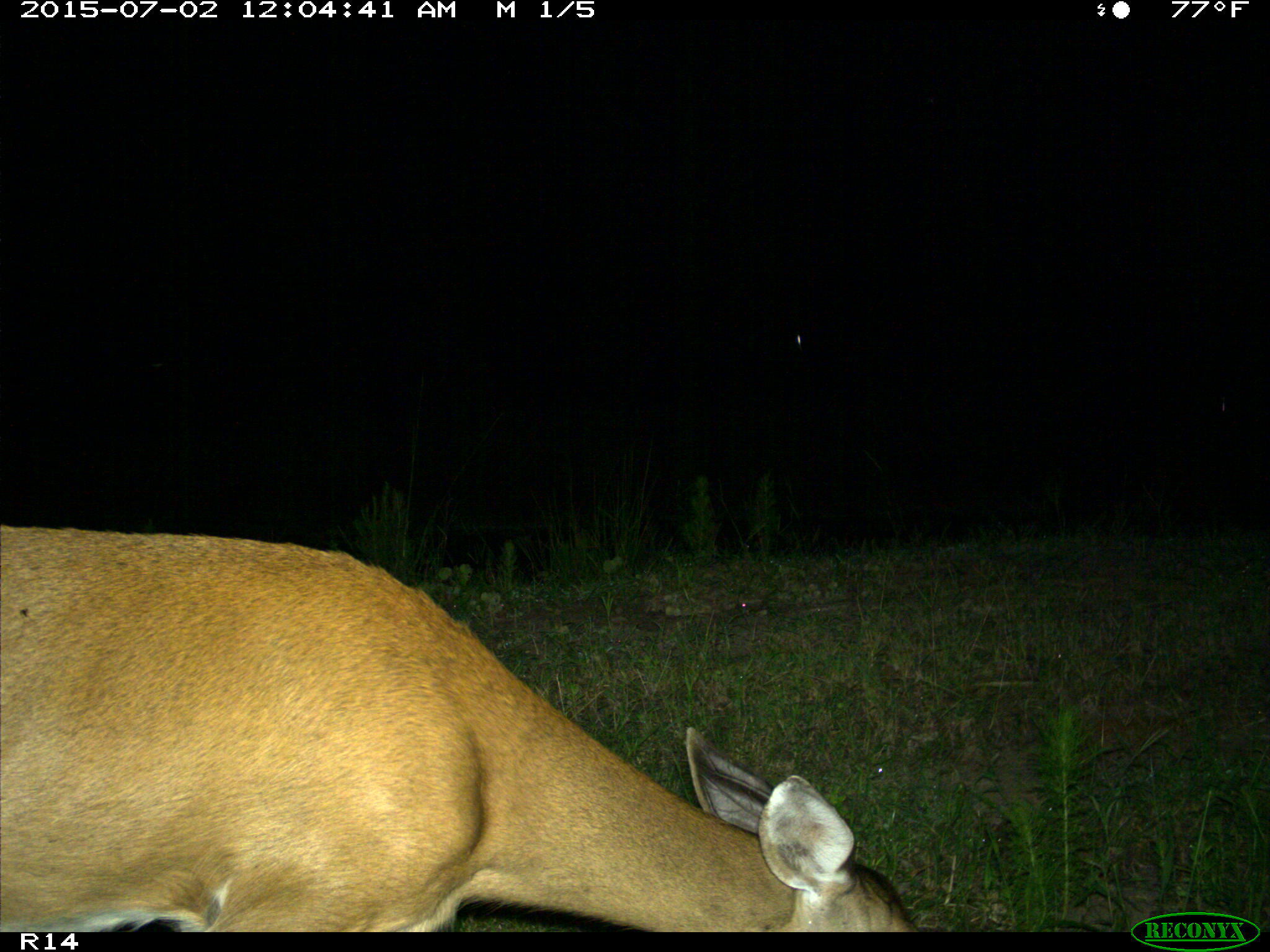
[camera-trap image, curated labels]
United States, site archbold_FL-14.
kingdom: Animalia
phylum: Chordata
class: Mammalia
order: Artiodactyla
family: Cervidae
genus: Odocoileus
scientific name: Odocoileus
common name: deer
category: unidentified deer